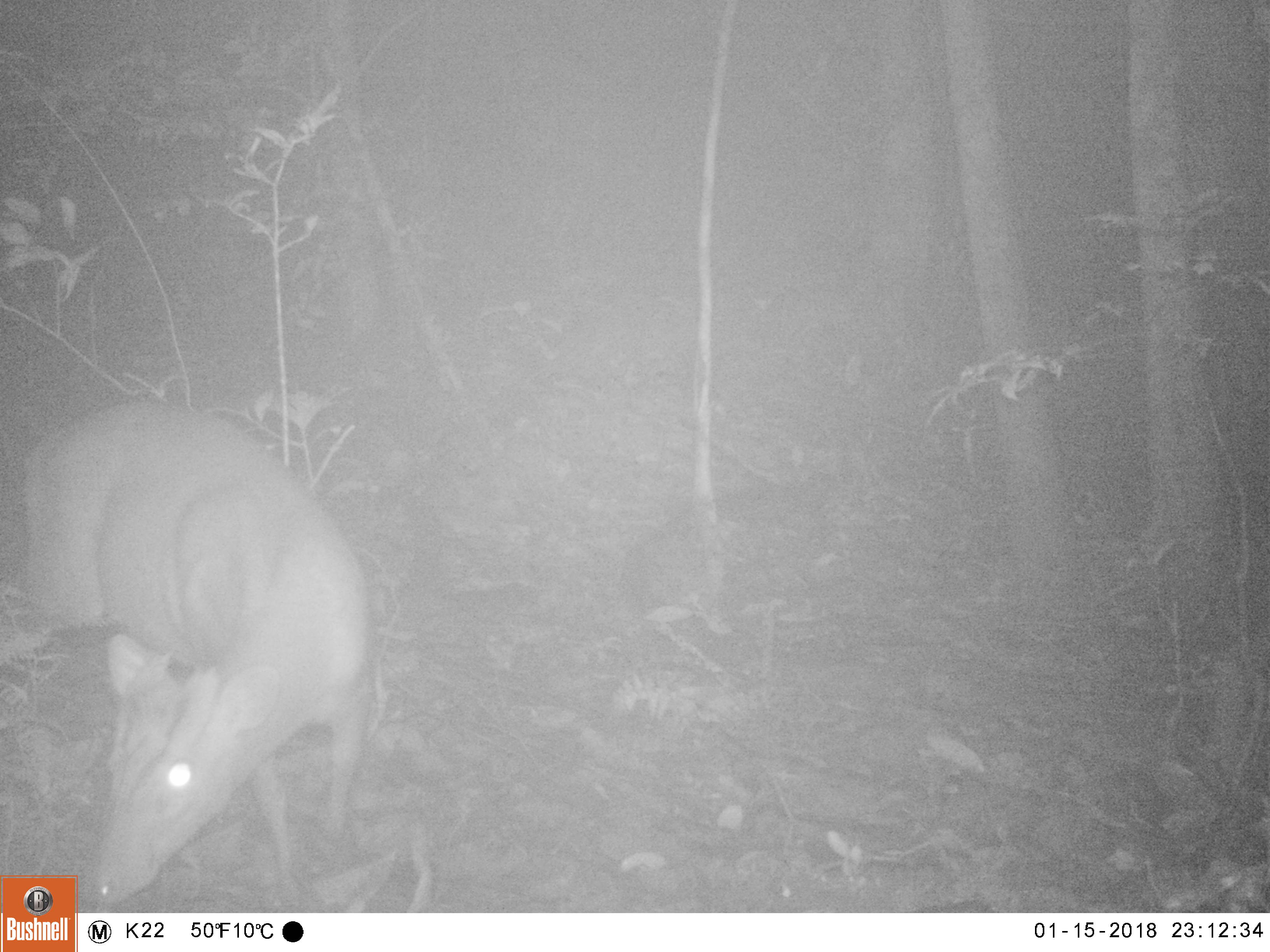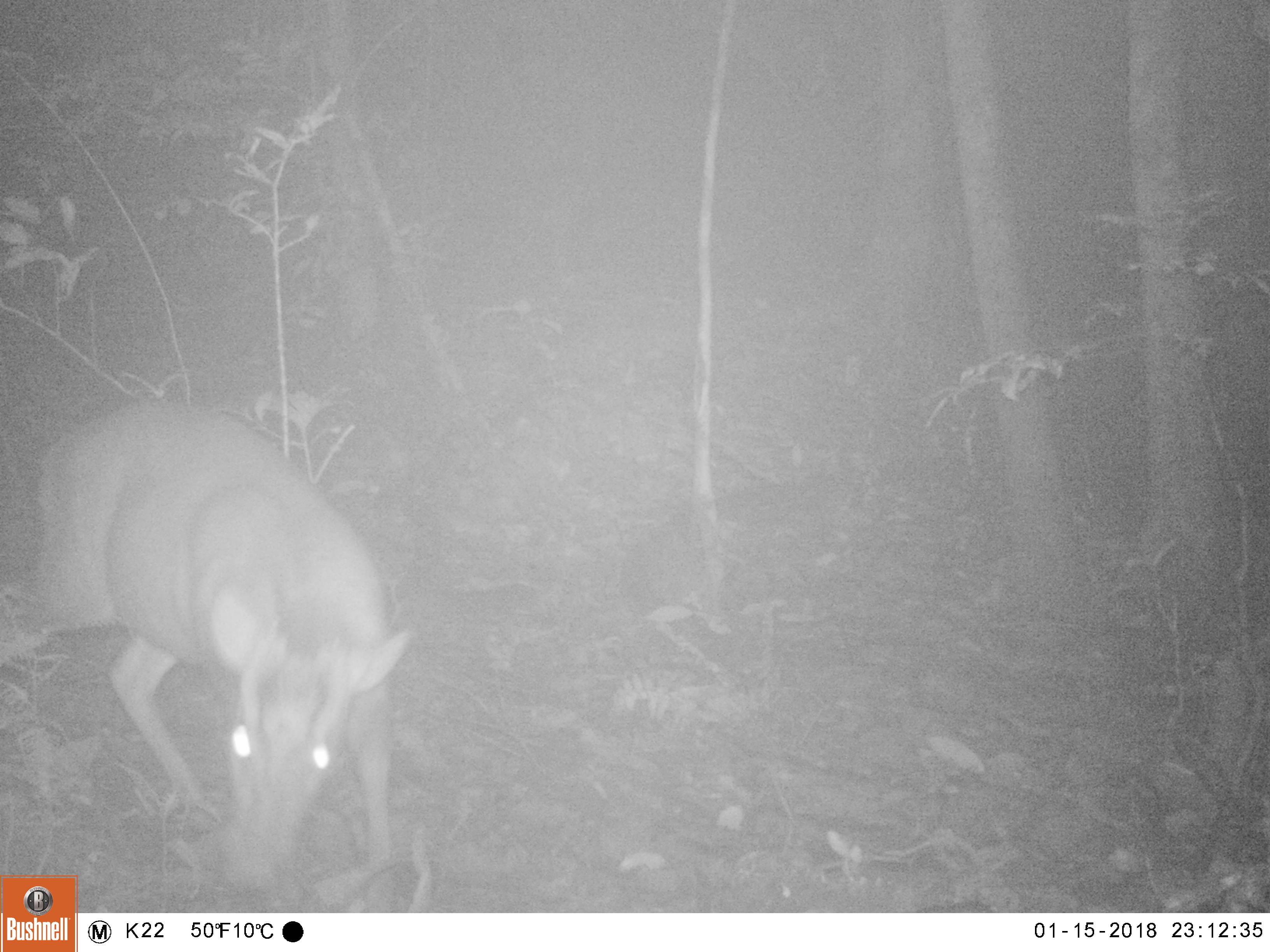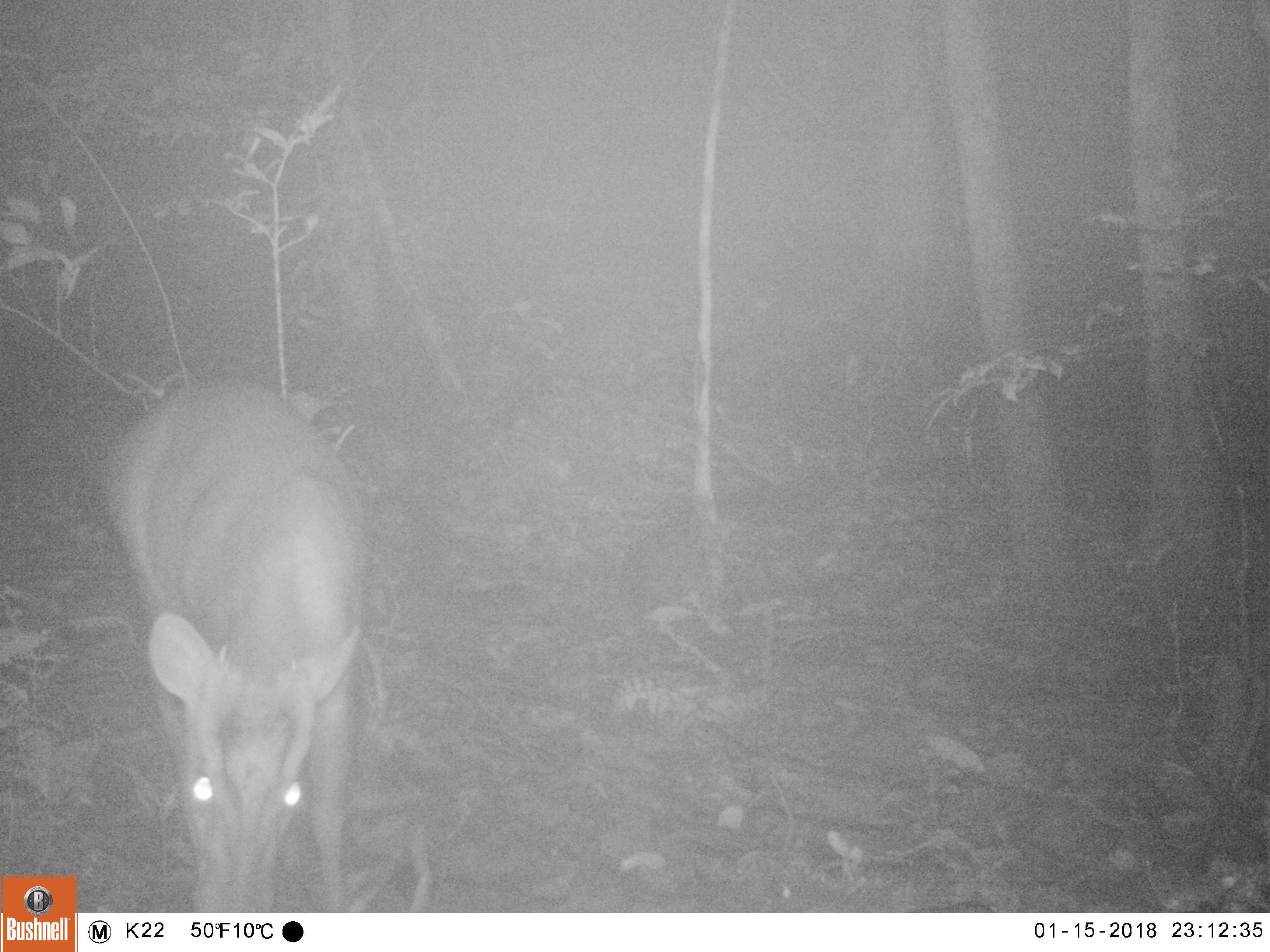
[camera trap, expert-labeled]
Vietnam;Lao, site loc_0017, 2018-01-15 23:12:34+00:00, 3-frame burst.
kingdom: Animalia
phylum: Chordata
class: Mammalia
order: Artiodactyla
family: Cervidae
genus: Muntiacus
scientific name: Muntiacus rooseveltorum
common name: roosevelt's muntjac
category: roosevelts muntjac group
Roosevelts muntjac group (roosevelt's muntjac) (Muntiacus rooseveltorum). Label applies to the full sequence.